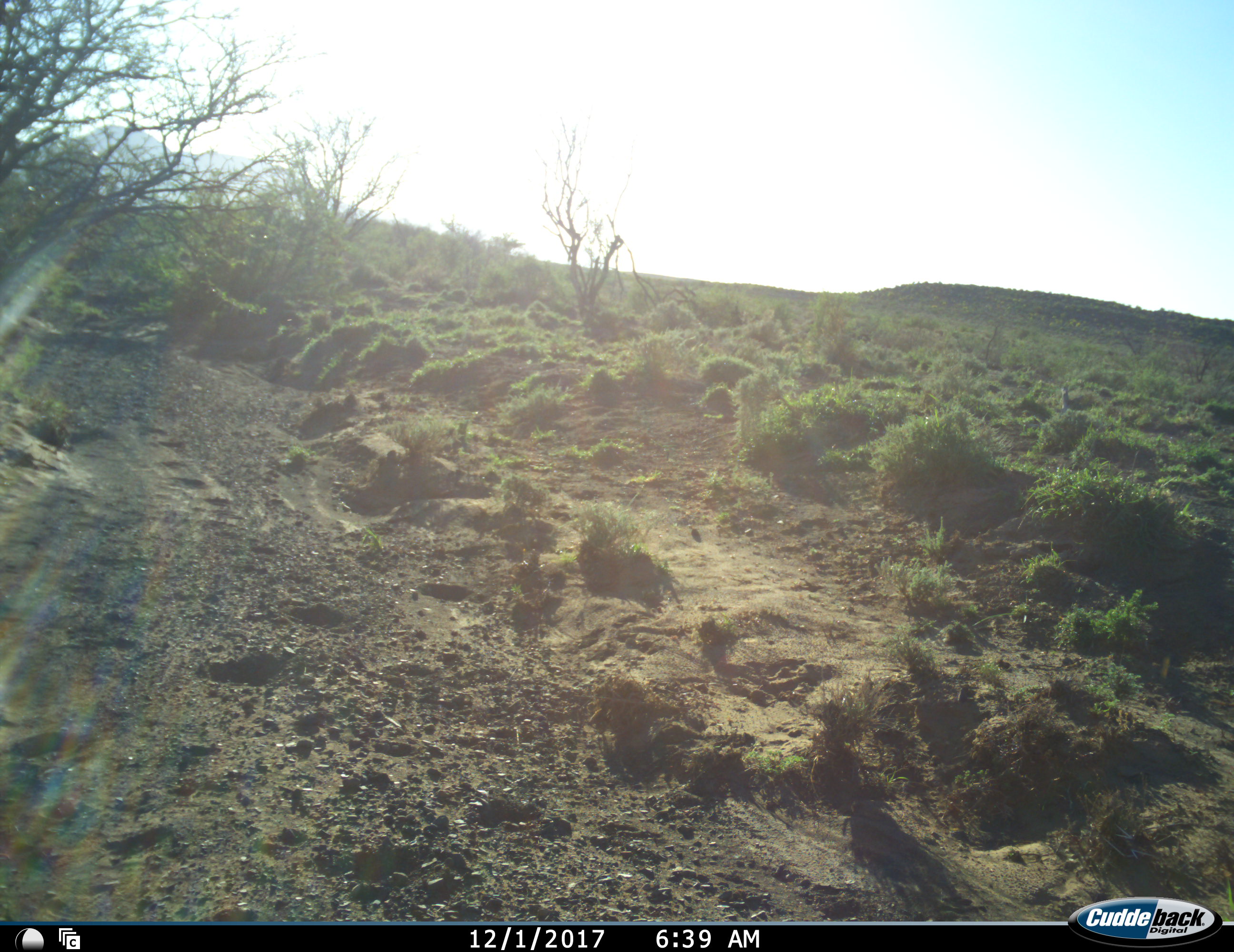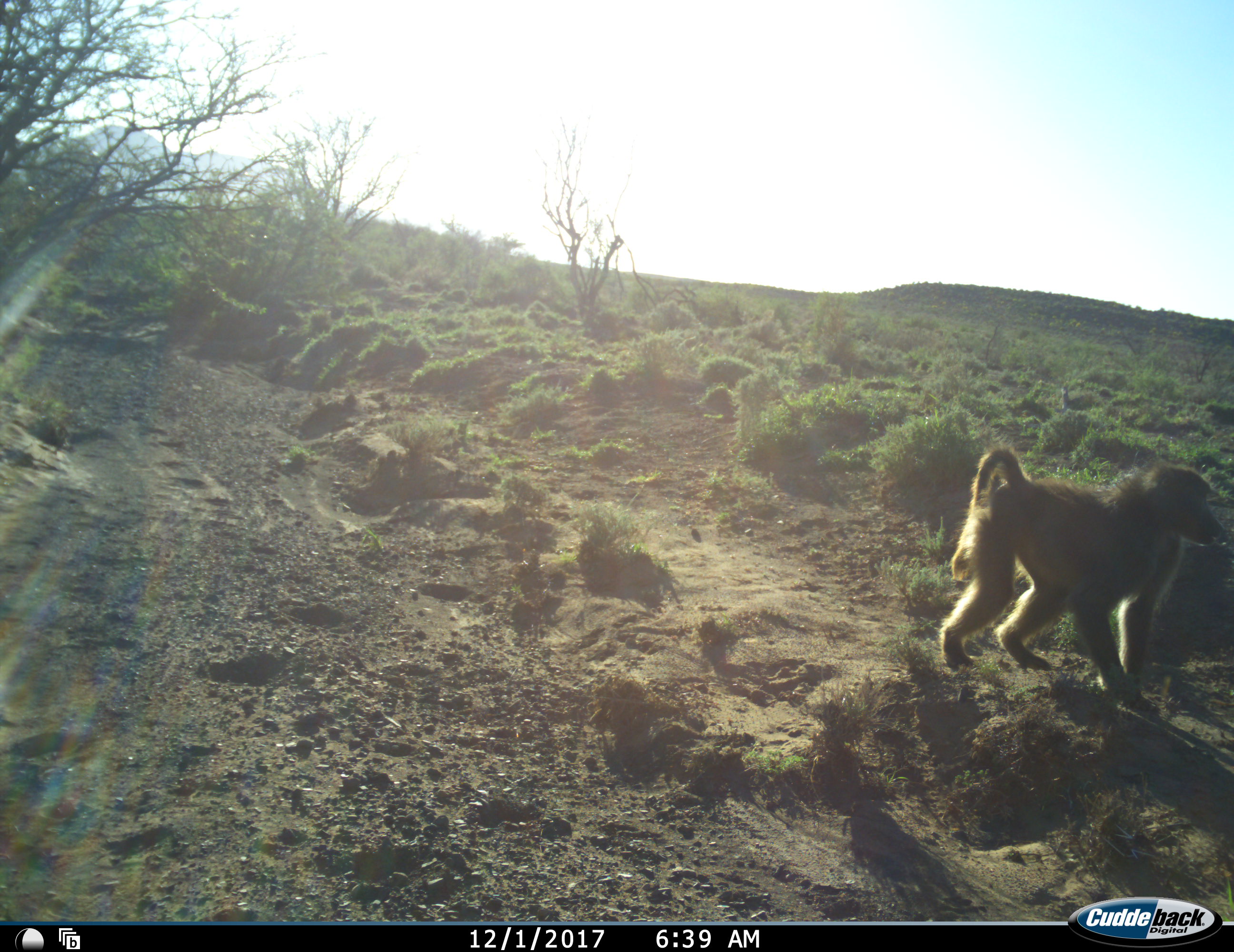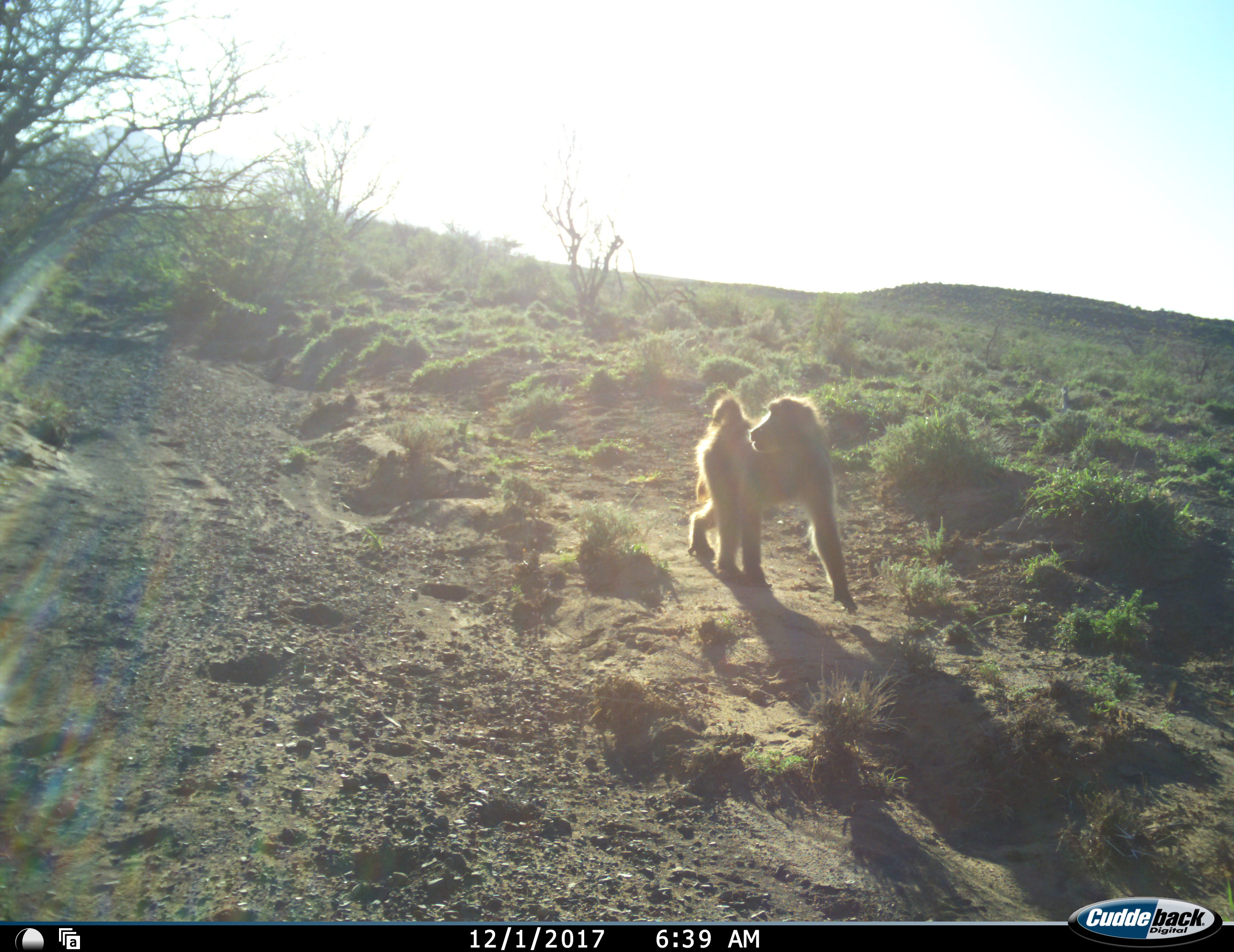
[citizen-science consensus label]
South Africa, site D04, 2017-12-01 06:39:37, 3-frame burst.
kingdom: Animalia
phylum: Chordata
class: Mammalia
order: Primates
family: Cercopithecidae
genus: Papio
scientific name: Papio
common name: baboon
Baboon (Papio), count 1. Behavior (volunteer vote fractions): standing 0%, resting 0%, moving 100%, interacting 0%. Young present (vote fraction): 0%. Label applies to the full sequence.